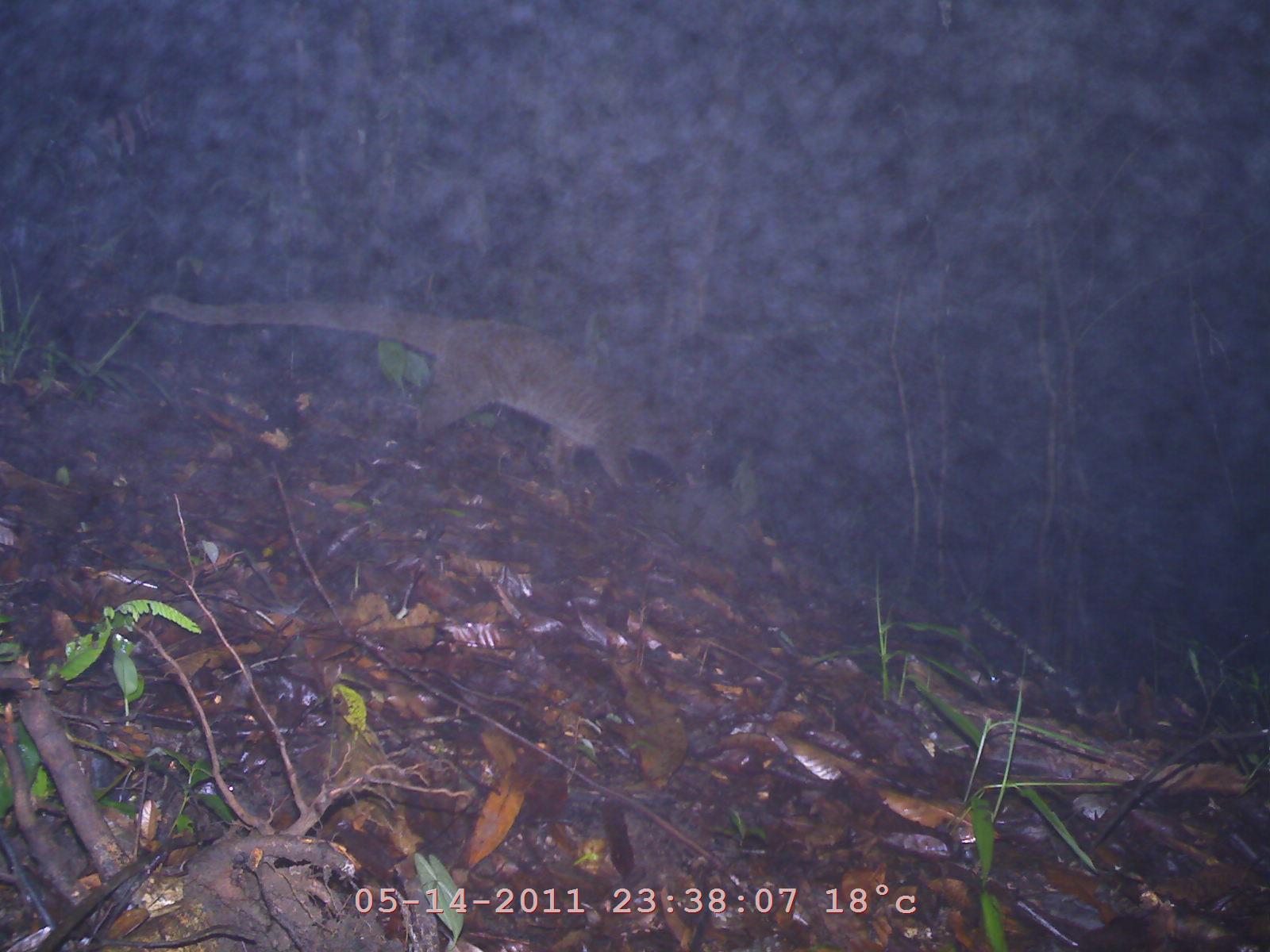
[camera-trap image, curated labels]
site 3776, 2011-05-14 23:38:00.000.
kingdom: Animalia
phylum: Chordata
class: Mammalia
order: Carnivora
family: Viverridae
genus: Paguma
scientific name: Paguma larvata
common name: masked palm civet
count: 1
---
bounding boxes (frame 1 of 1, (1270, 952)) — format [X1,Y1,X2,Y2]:
paguma larvata: [140,287,724,496]